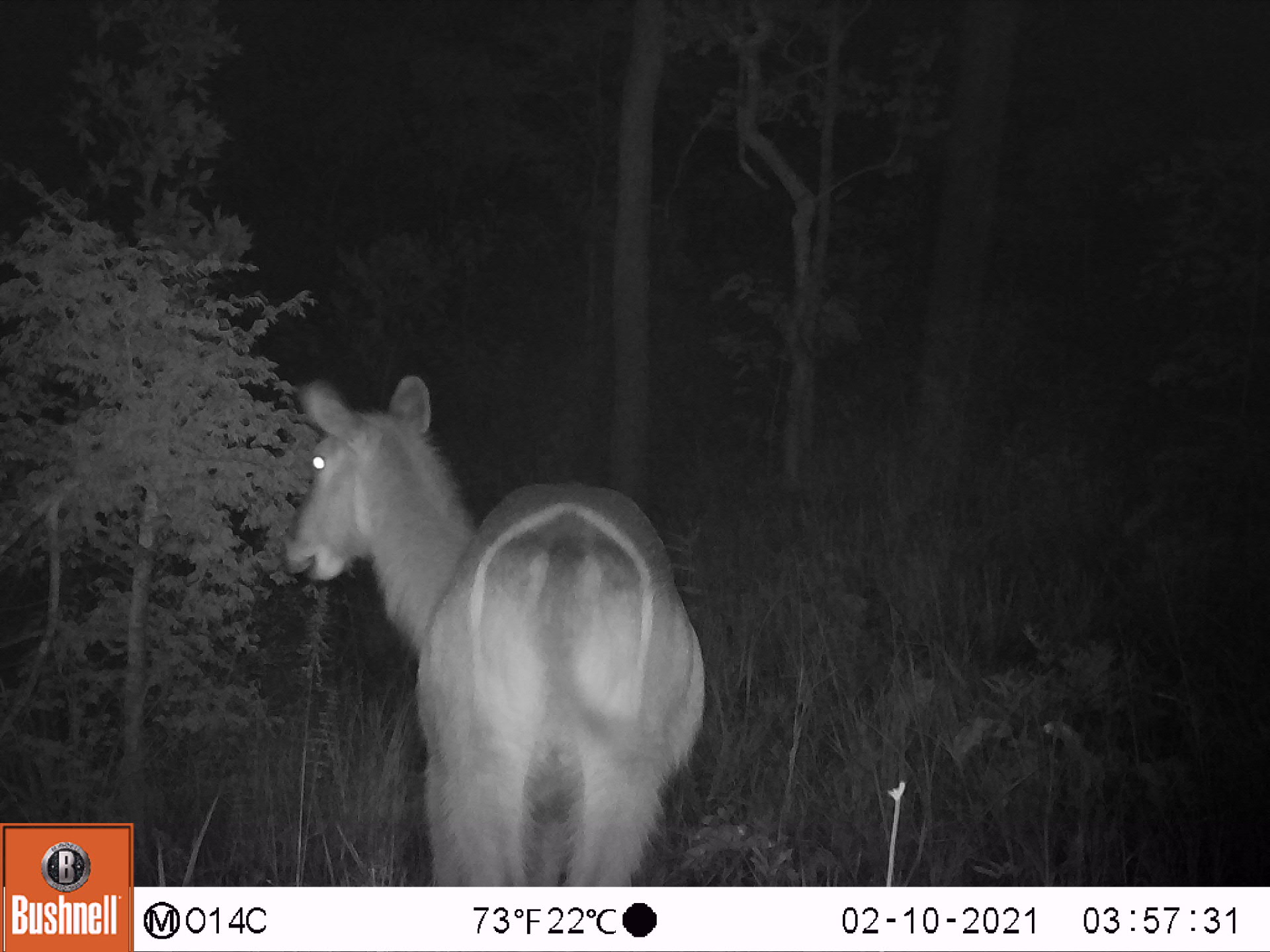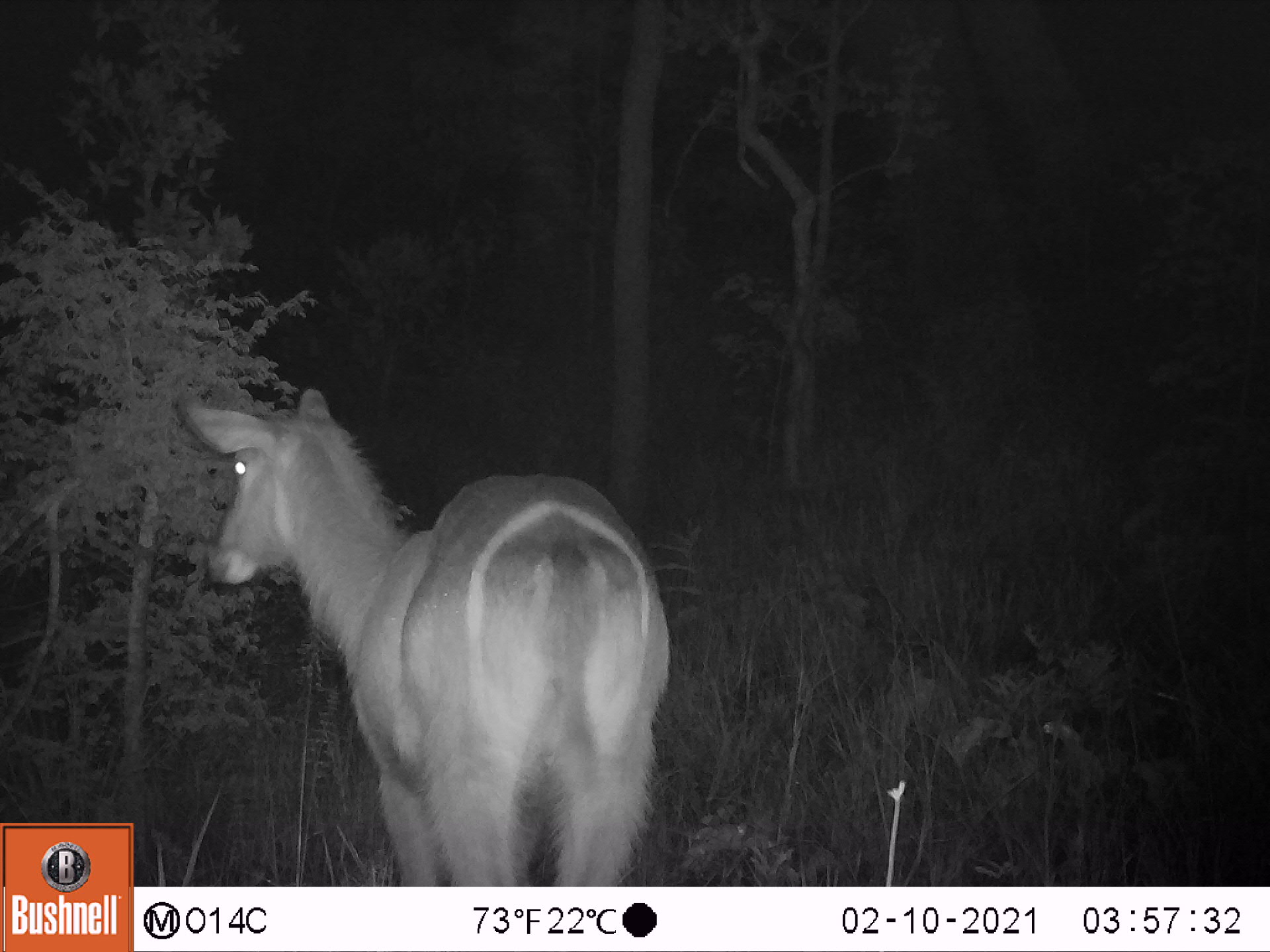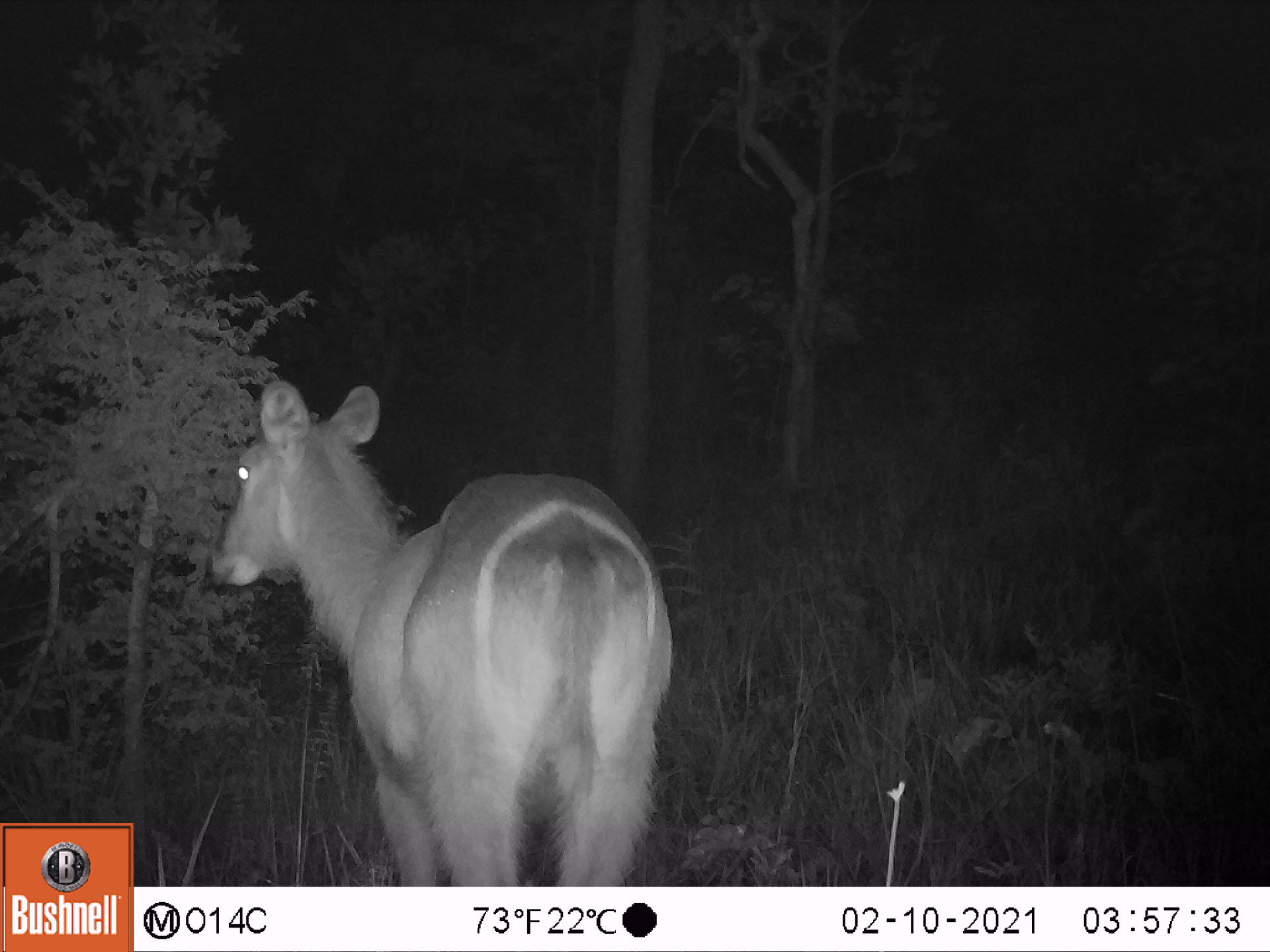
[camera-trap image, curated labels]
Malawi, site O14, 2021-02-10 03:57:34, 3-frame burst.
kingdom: Animalia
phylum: Chordata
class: Mammalia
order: Artiodactyla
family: Bovidae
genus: Kobus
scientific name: Kobus ellipsiprymnus ellipsiprymnus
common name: common waterbuck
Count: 1.